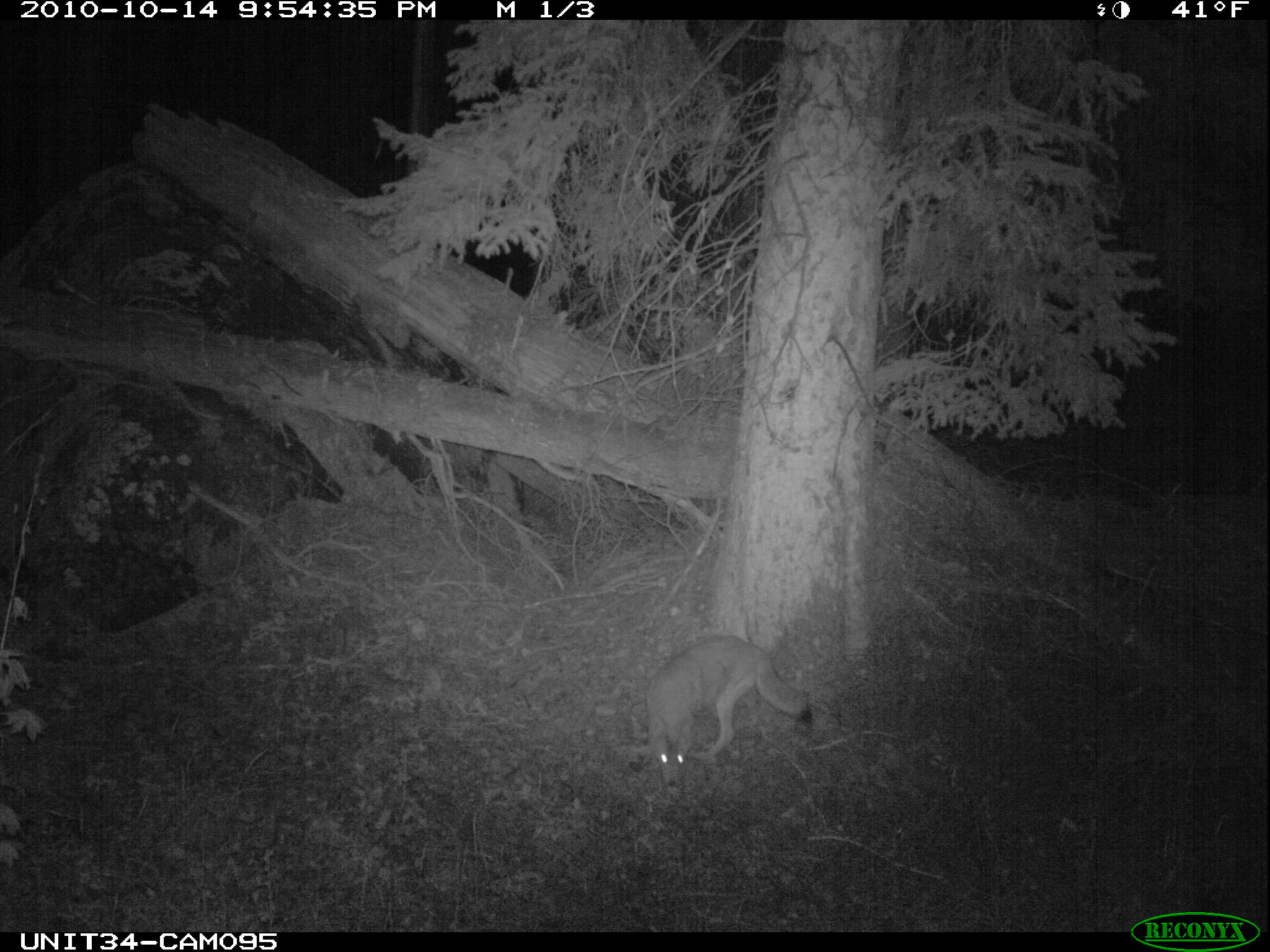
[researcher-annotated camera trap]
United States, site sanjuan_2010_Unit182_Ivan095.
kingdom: Animalia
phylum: Chordata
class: Mammalia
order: Carnivora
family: Canidae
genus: Canis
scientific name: Canis latrans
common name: coyote